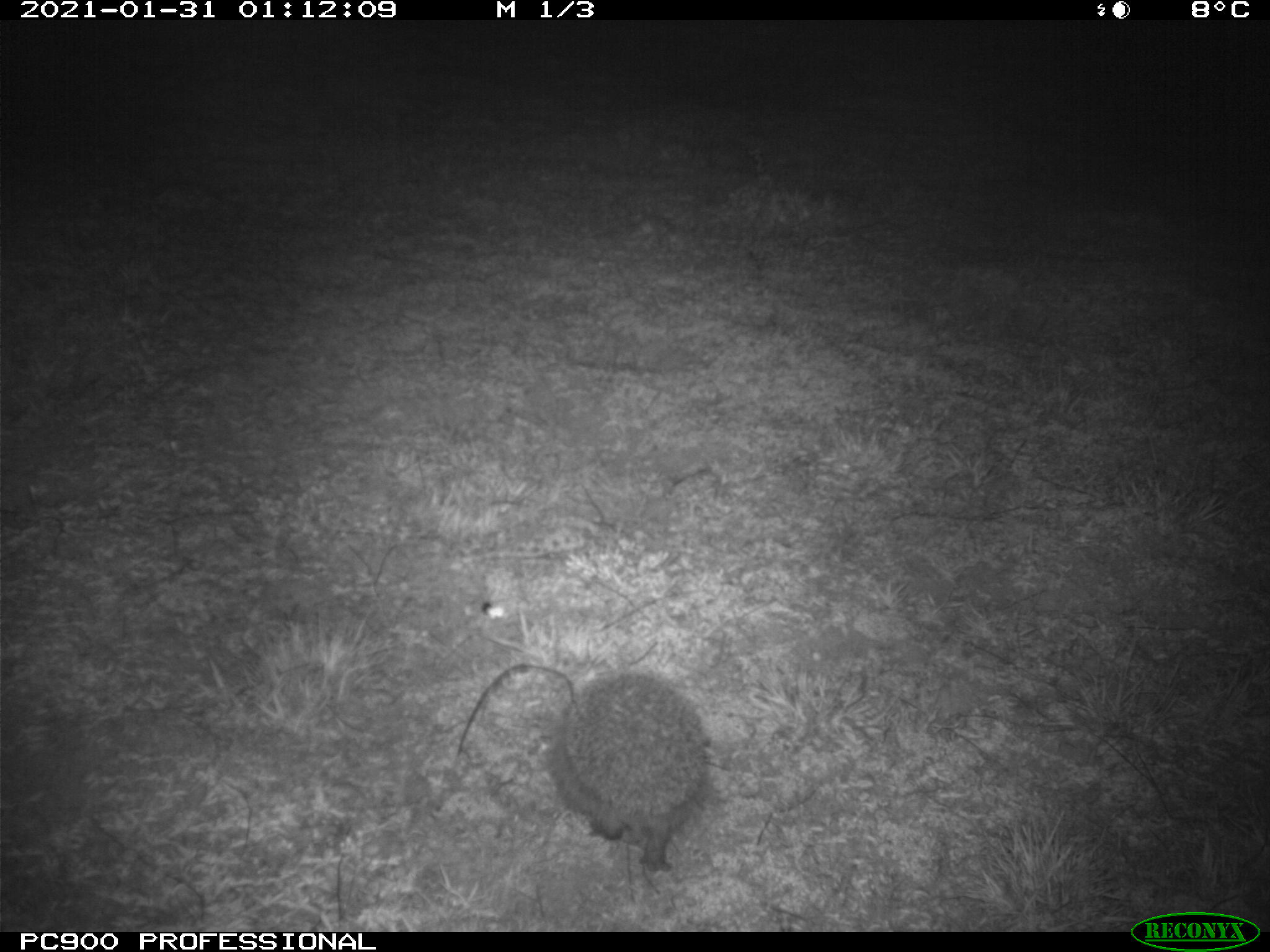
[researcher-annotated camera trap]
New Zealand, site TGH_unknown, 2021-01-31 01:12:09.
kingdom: Animalia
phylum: Chordata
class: Mammalia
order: Eulipotyphla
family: Erinaceidae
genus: Erinaceus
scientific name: Erinaceus europaeus europaeus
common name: european hedgehog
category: hedgehog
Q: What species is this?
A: Hedgehog (european hedgehog) (Erinaceus europaeus europaeus).